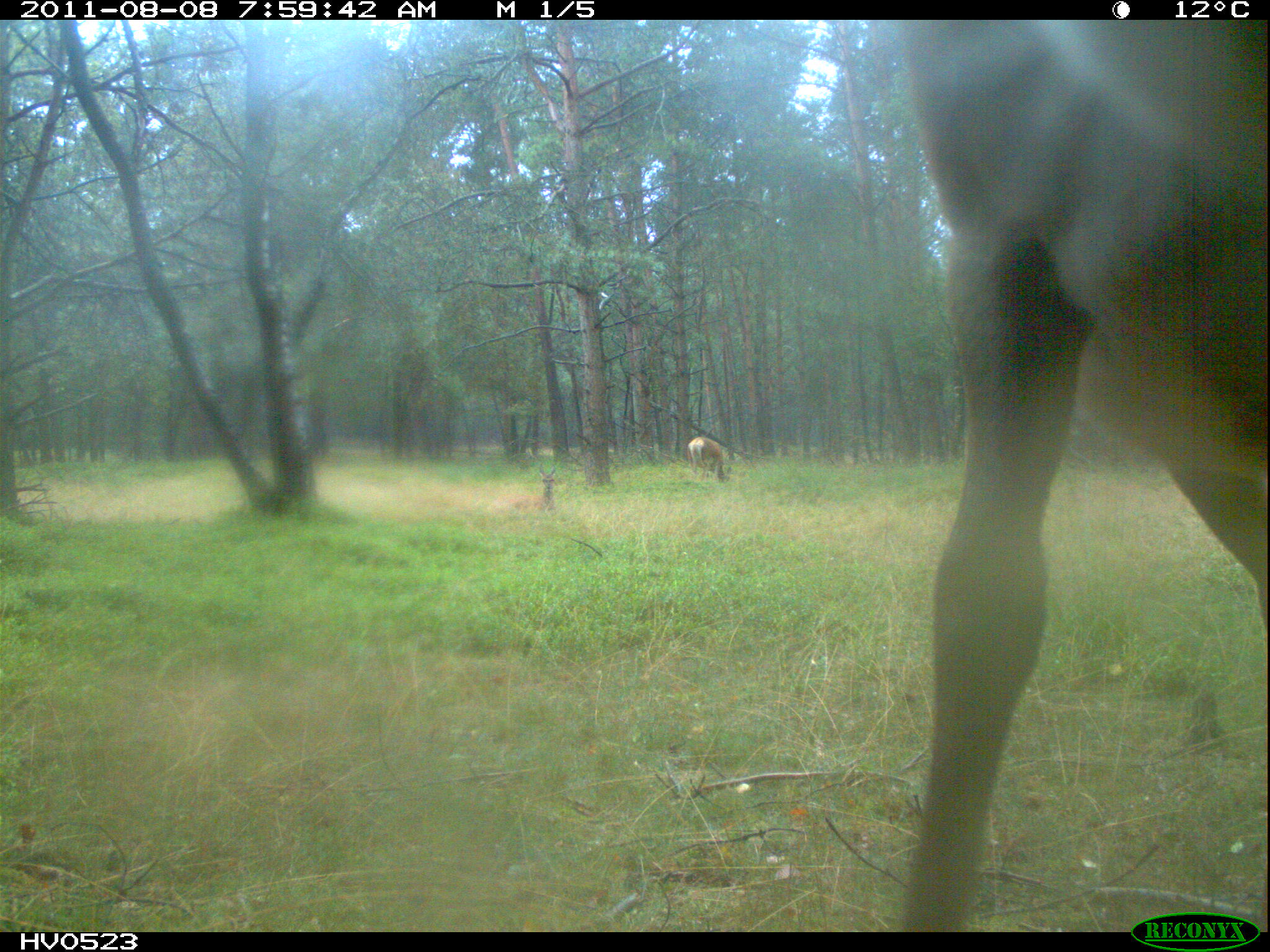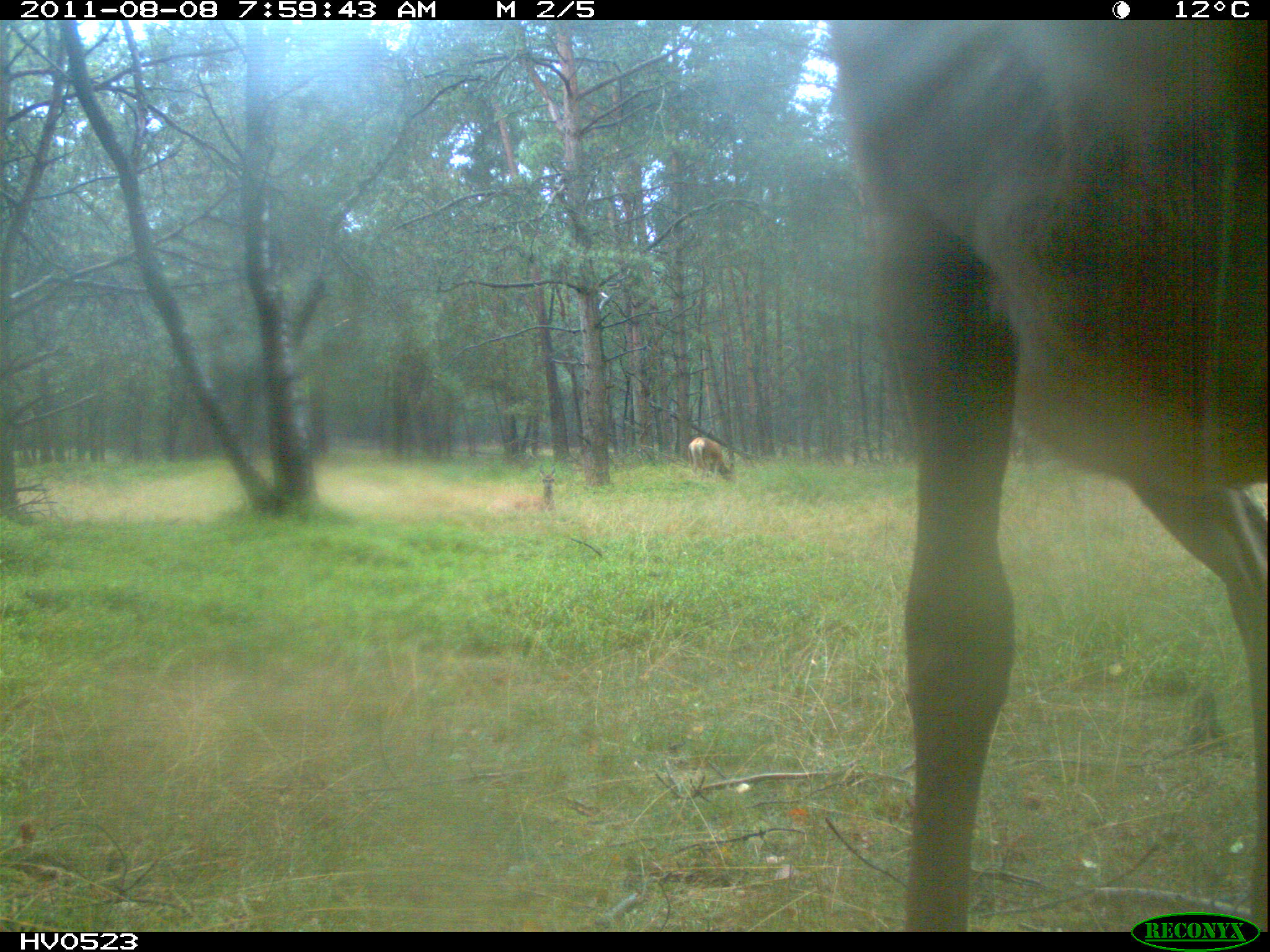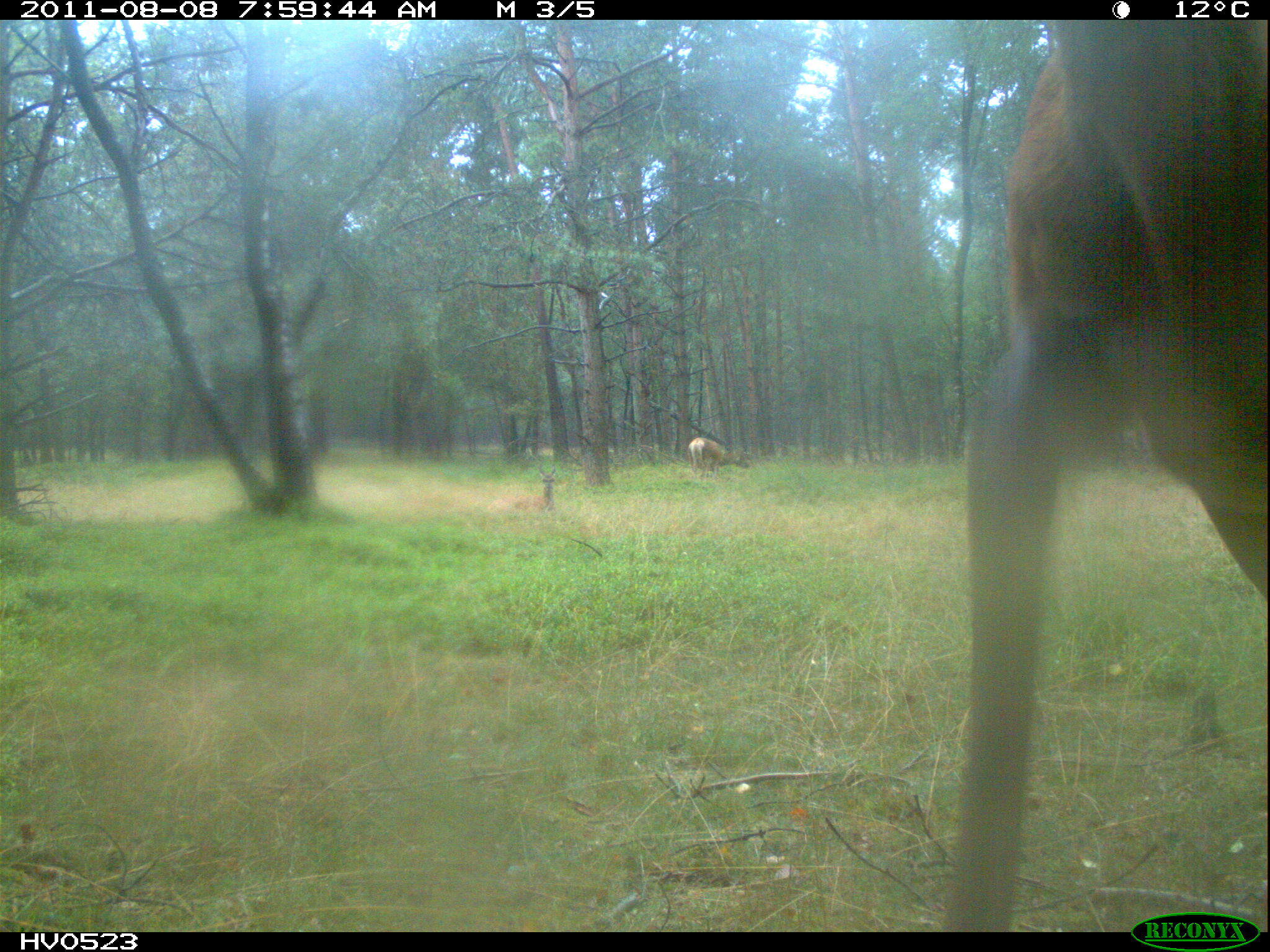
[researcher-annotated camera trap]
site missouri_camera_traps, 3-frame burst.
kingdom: Animalia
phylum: Chordata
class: Mammalia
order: Artiodactyla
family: Cervidae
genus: Cervus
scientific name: Cervus elaphus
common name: red deer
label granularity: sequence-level